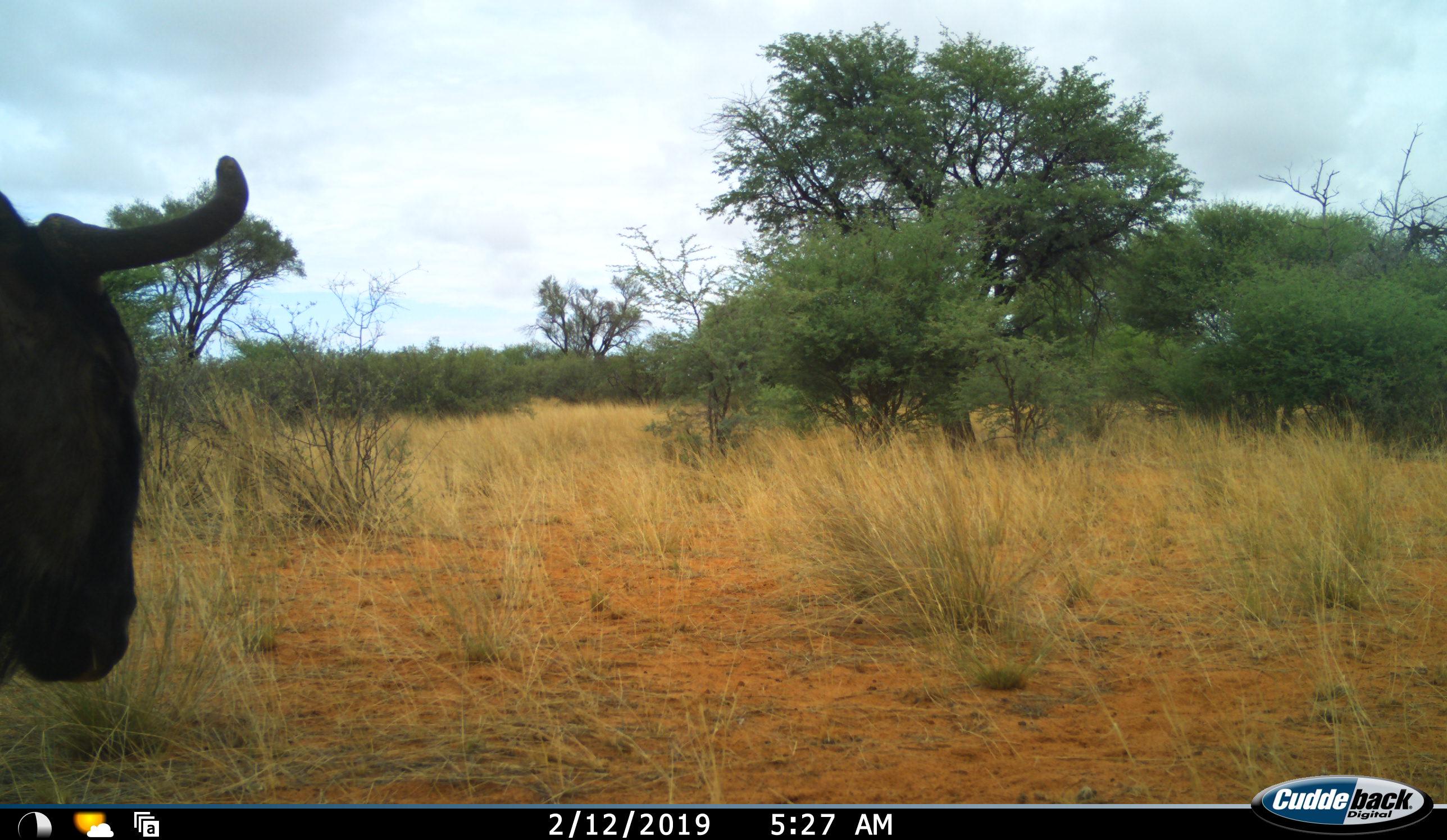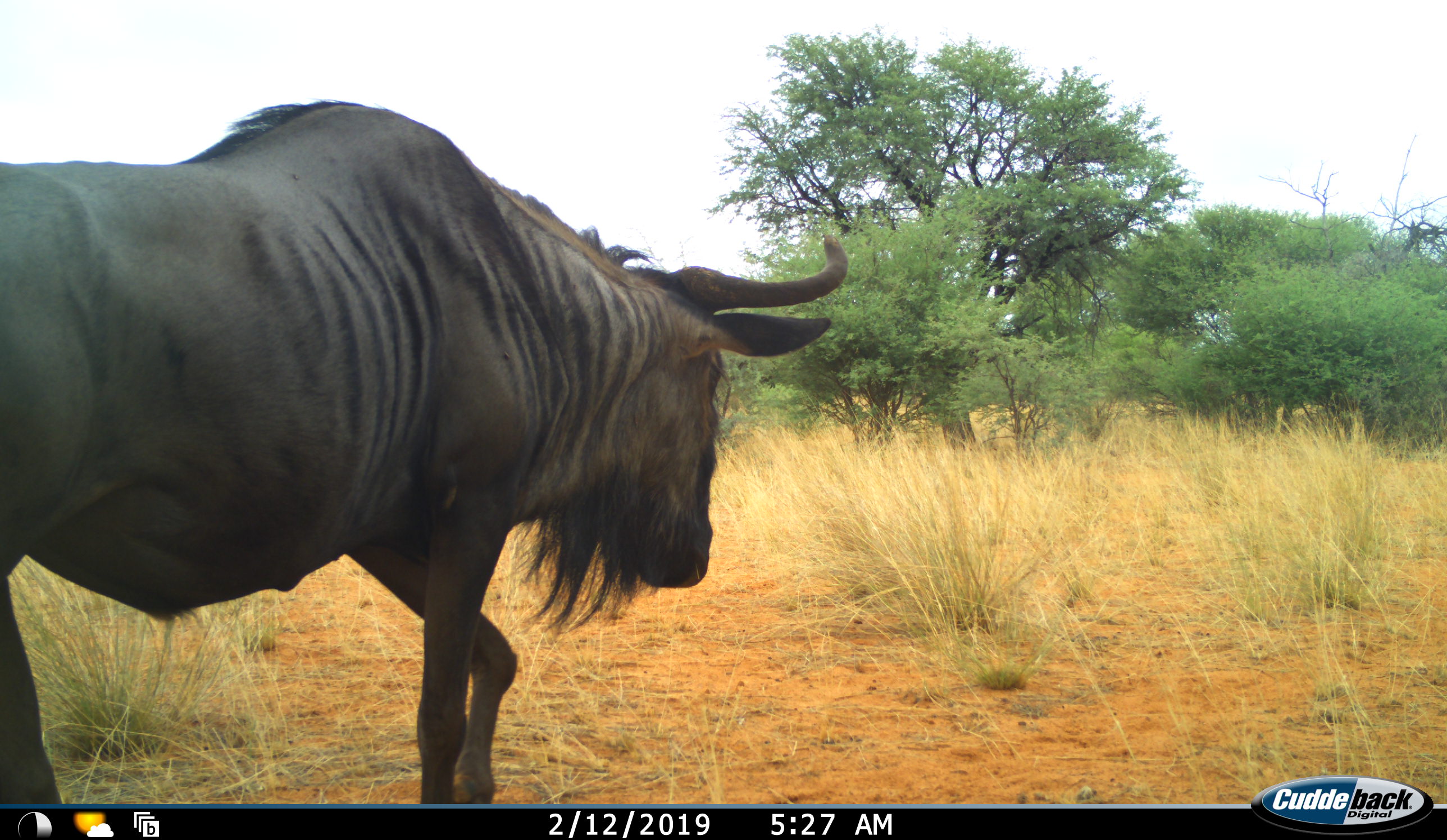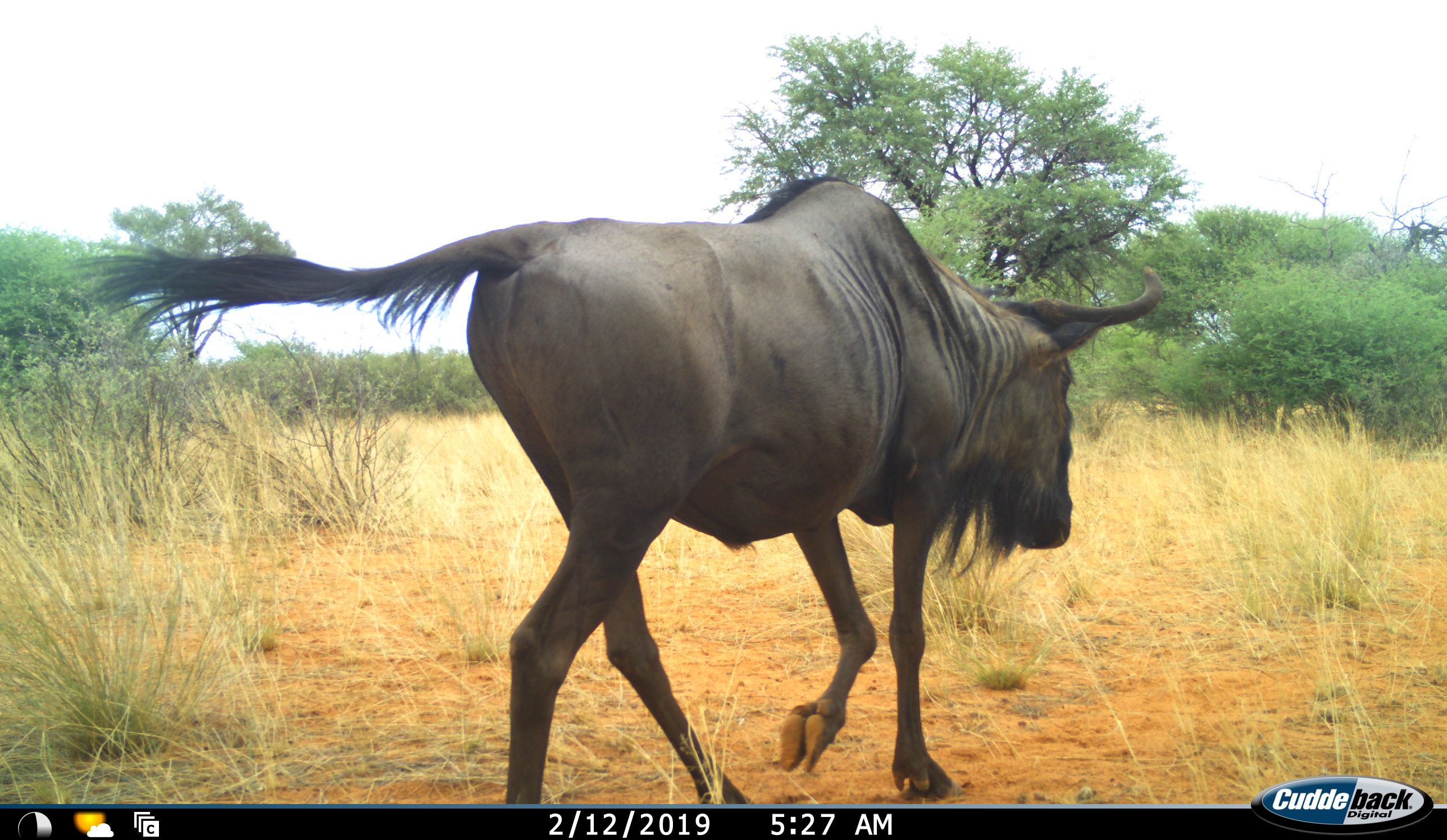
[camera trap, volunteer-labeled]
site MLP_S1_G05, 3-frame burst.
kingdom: Animalia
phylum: Chordata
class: Mammalia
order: Artiodactyla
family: Bovidae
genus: Connochaetes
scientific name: Connochaetes taurinus taurinus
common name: blue wildebeest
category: wildebeestblue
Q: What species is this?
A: Wildebeestblue (blue wildebeest) (Connochaetes taurinus taurinus).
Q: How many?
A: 1.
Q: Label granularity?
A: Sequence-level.